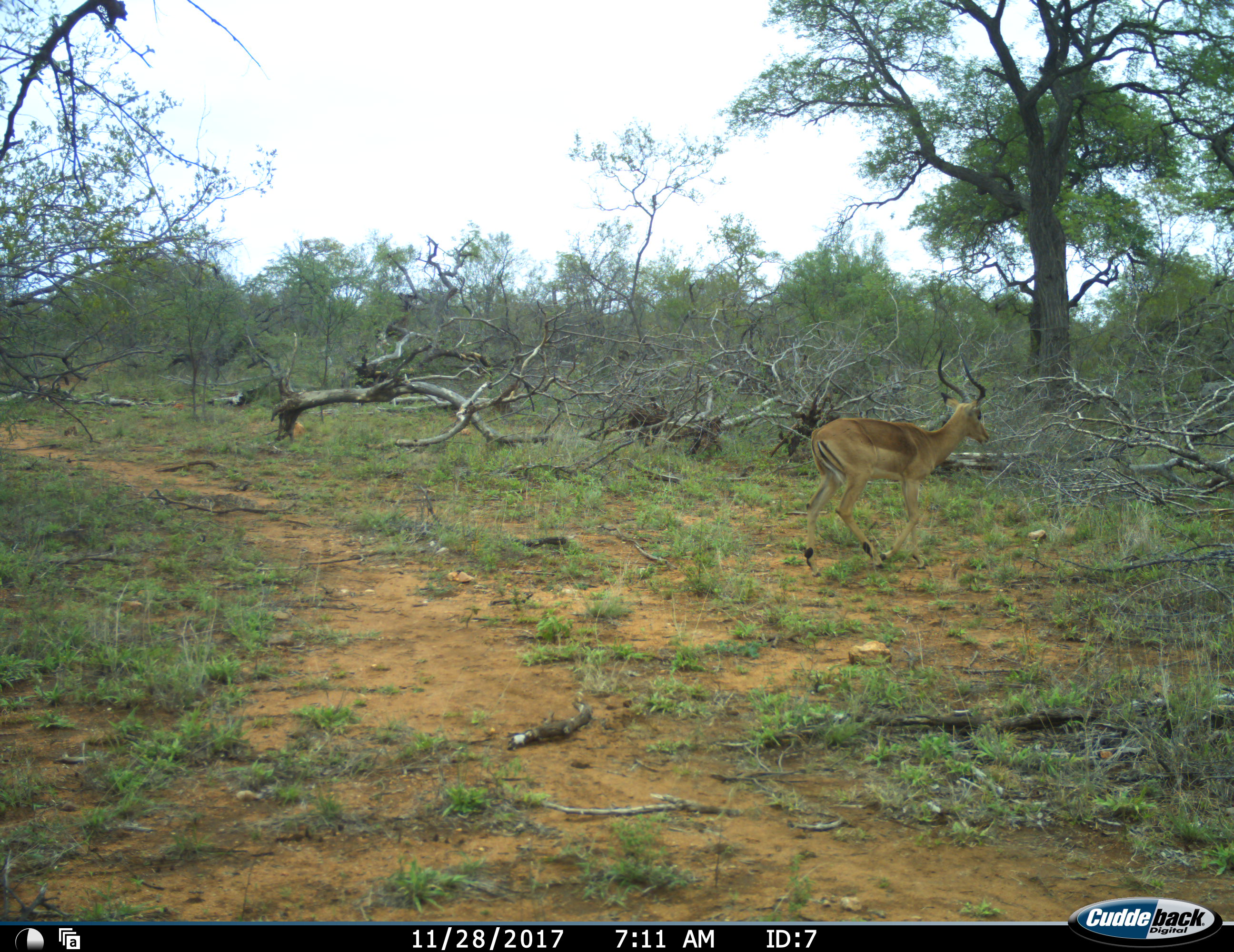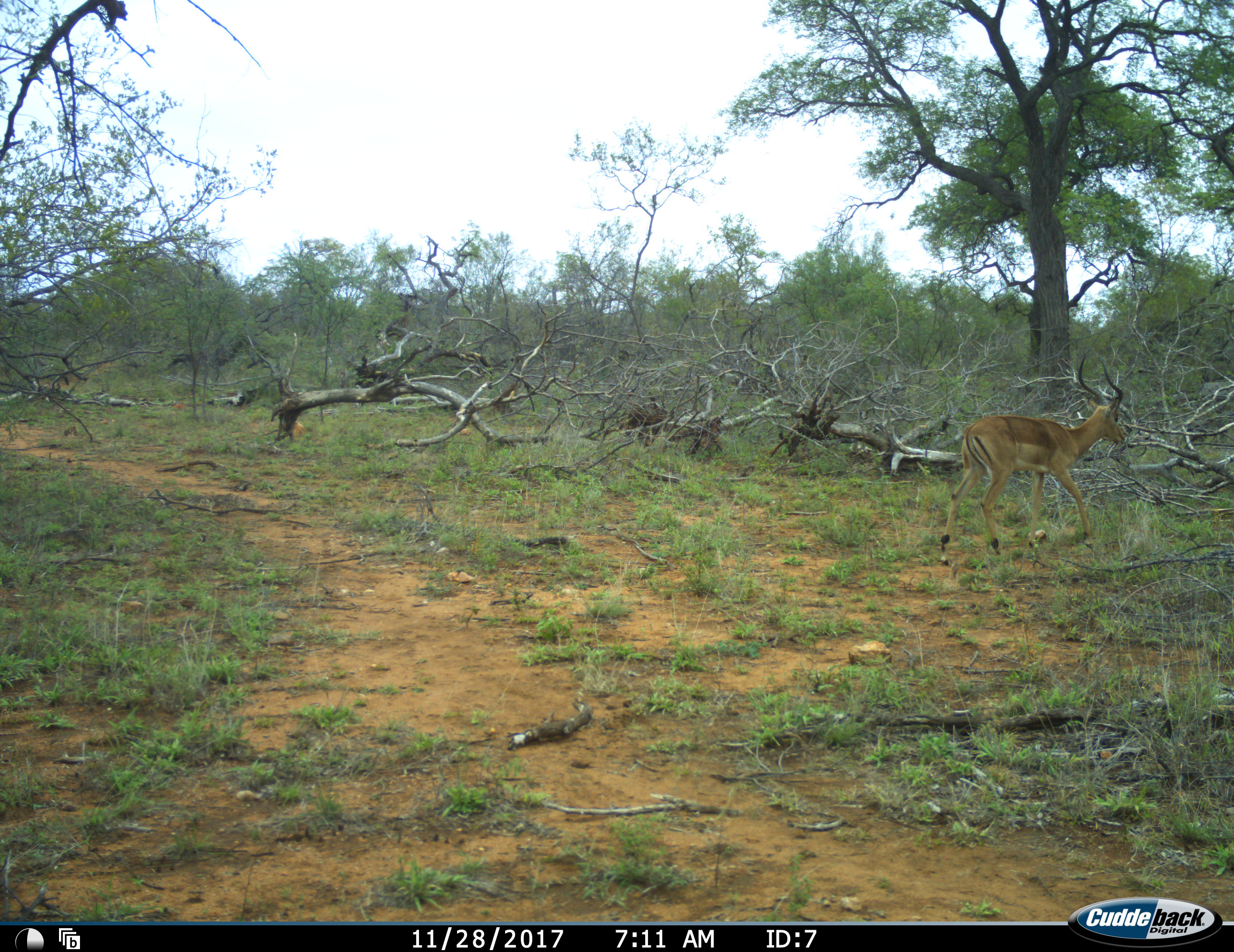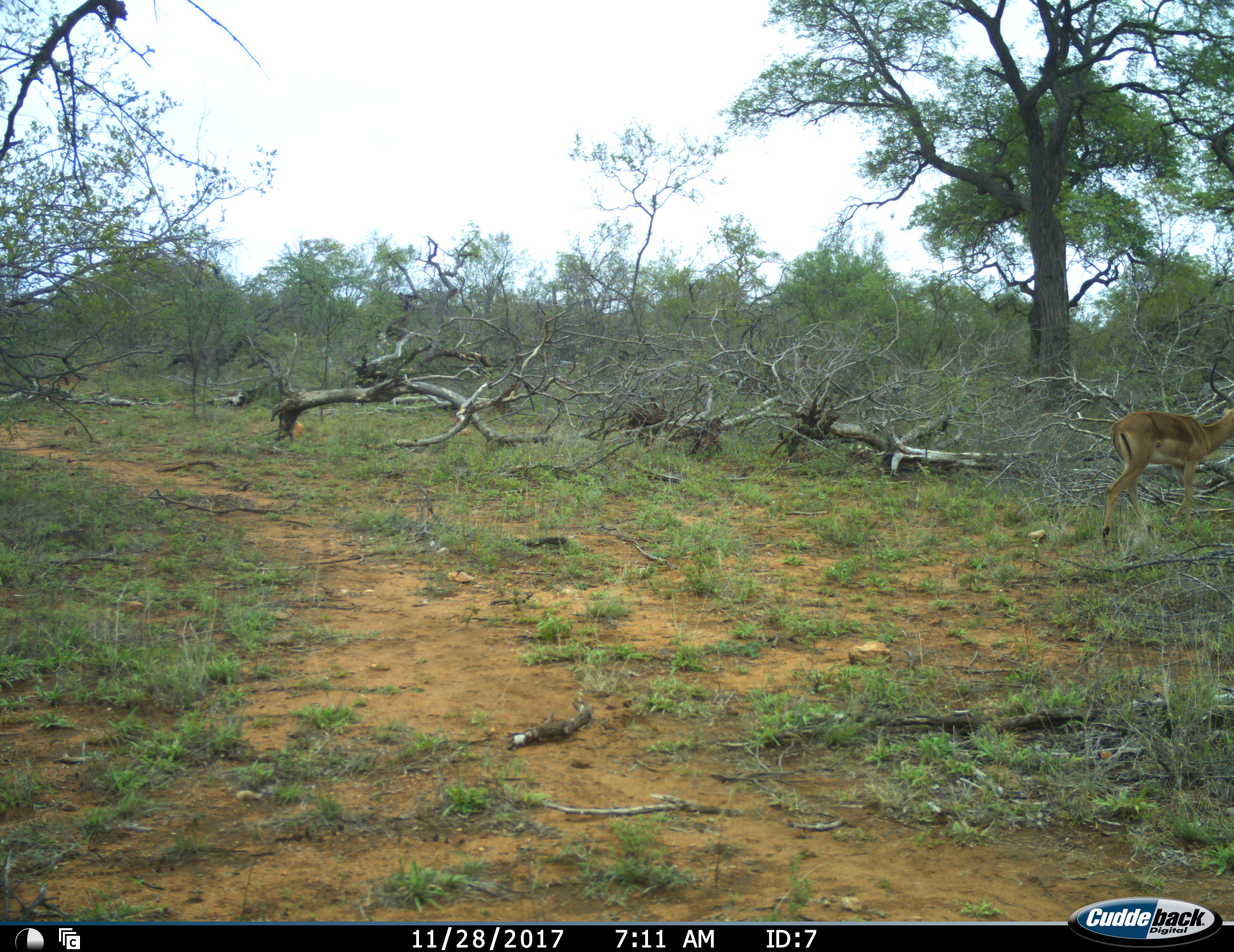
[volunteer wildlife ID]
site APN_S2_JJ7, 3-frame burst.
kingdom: Animalia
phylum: Chordata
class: Mammalia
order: Artiodactyla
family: Bovidae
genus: Aepyceros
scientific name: Aepyceros melampus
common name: impala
Impala (Aepyceros melampus), count 1. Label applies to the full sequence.